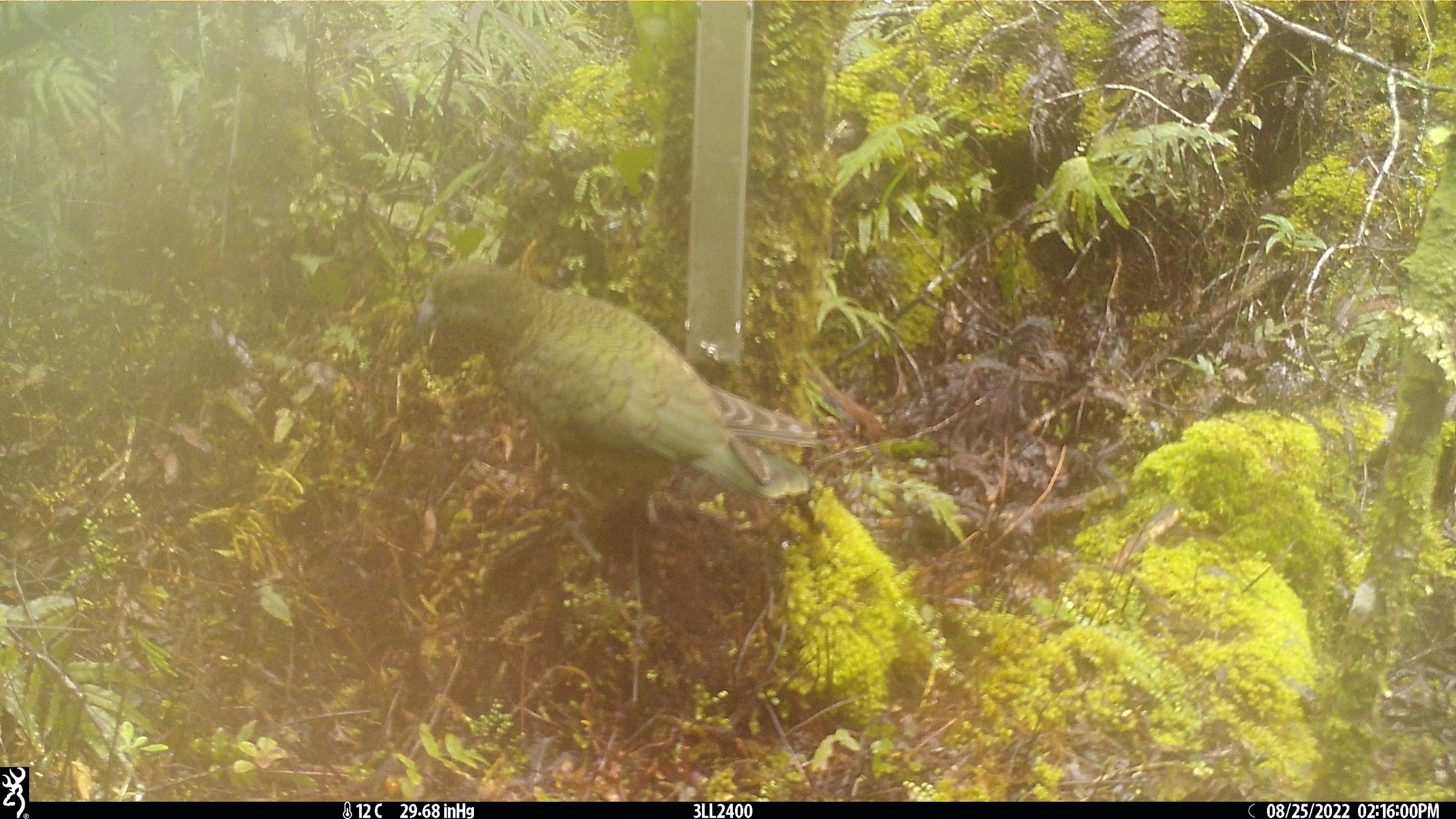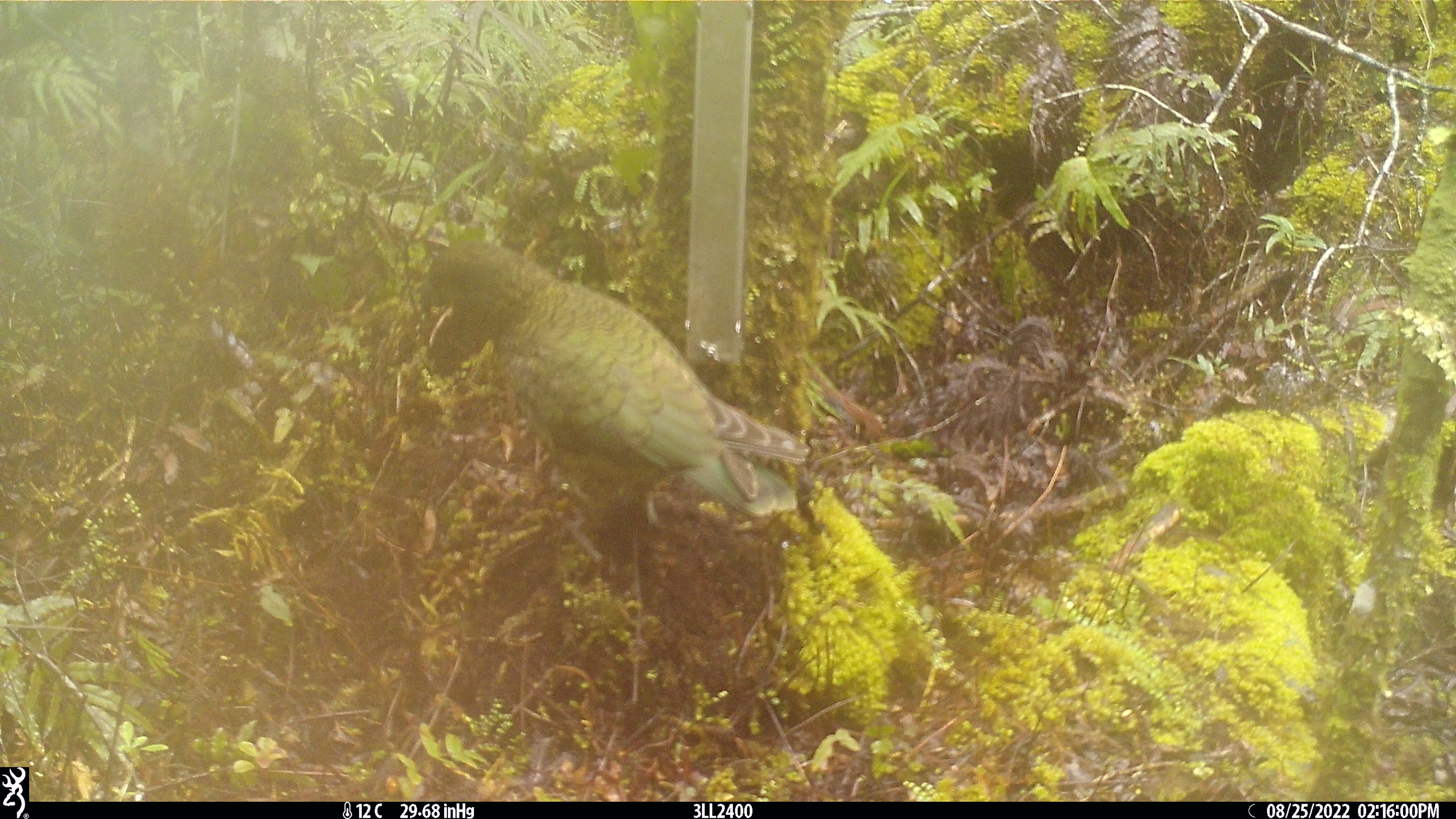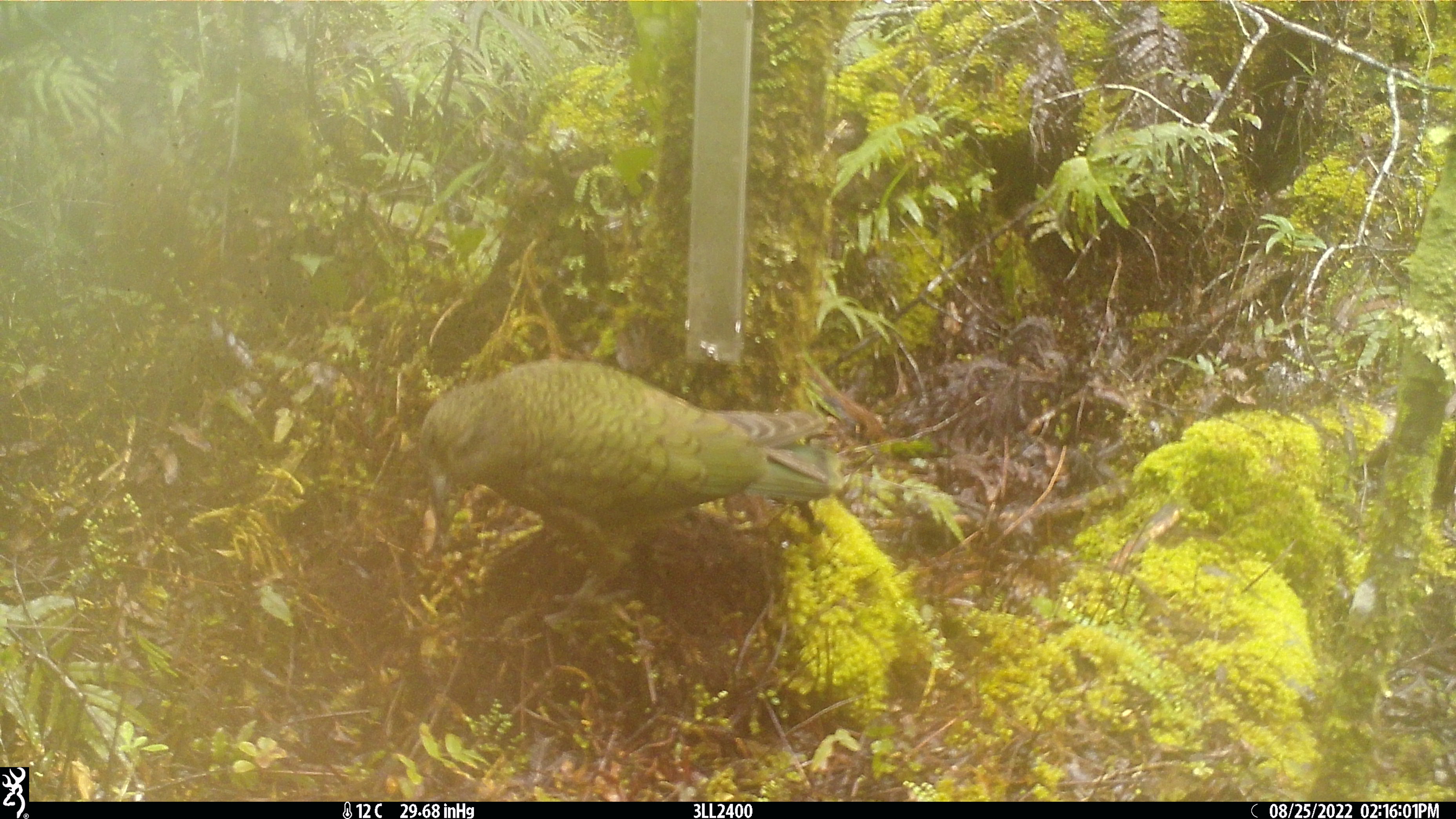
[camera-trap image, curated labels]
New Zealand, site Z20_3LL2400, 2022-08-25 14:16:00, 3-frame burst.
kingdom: Animalia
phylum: Chordata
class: Aves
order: Psittaciformes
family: Strigopidae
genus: Nestor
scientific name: Nestor notabilis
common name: kea